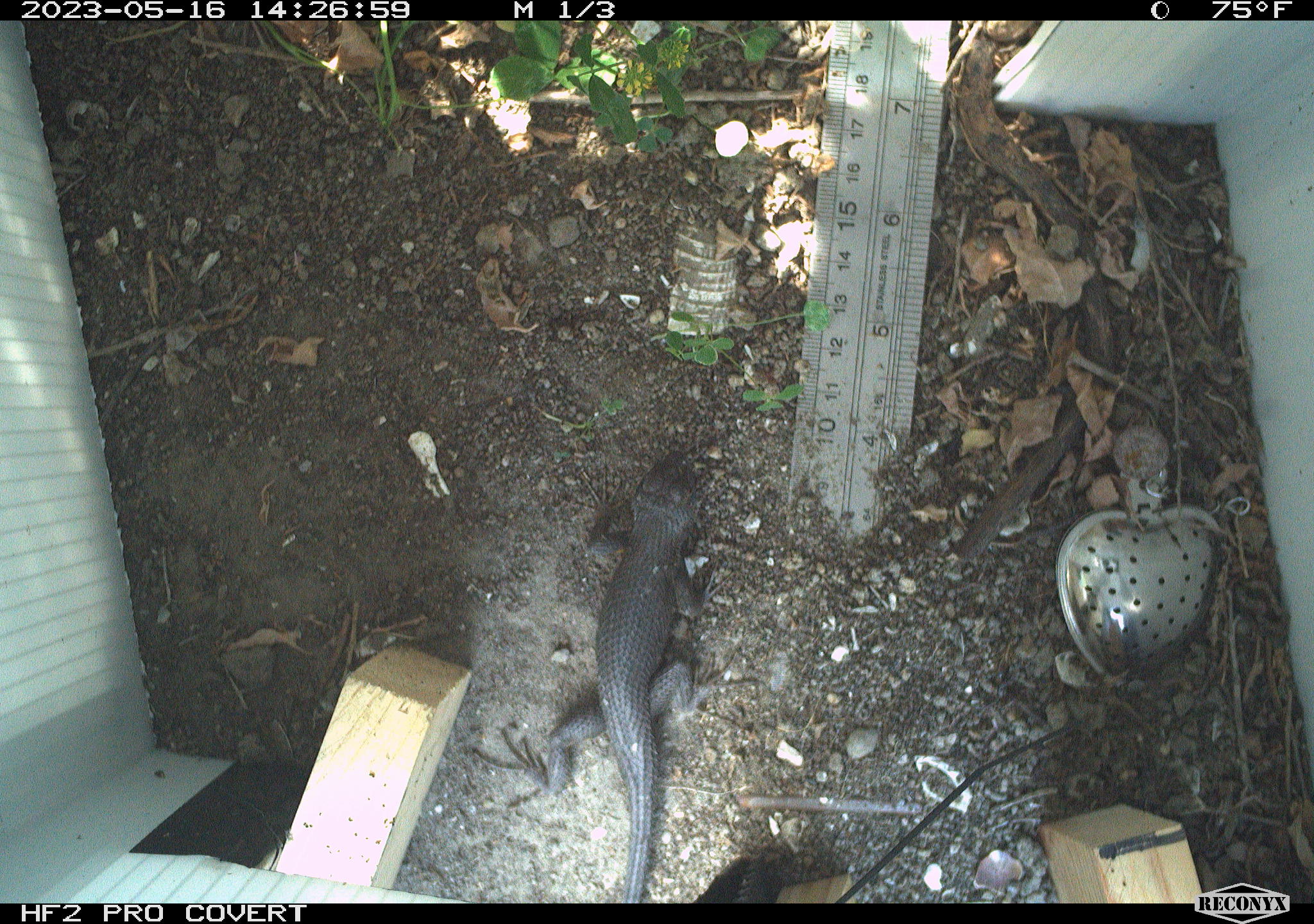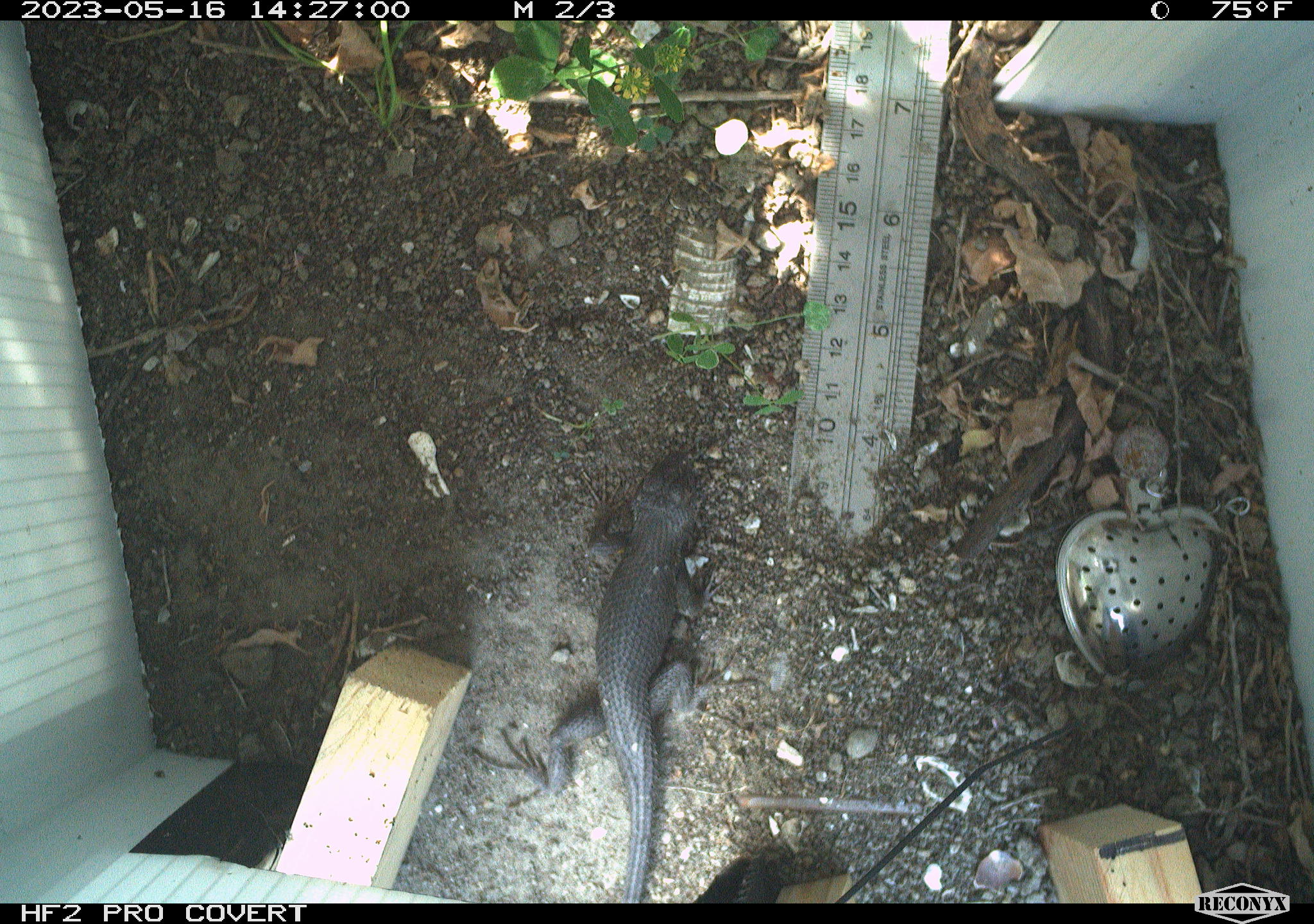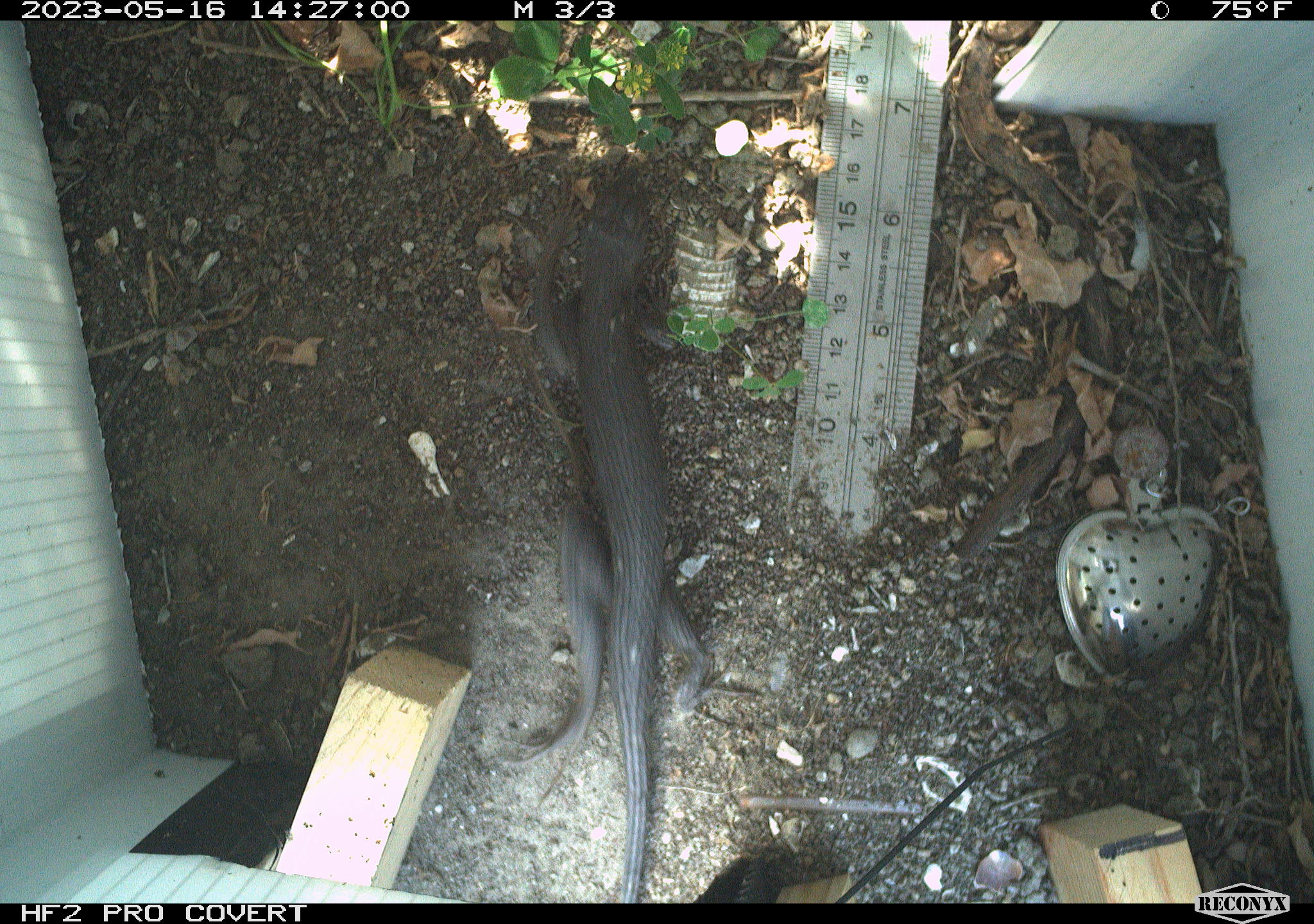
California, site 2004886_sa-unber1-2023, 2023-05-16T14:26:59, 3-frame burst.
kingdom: Animalia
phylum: Chordata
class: Reptilia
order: Squamata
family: Phrynosomatidae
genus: Sceloporus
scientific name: Sceloporus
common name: spiny lizards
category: sceloporus species